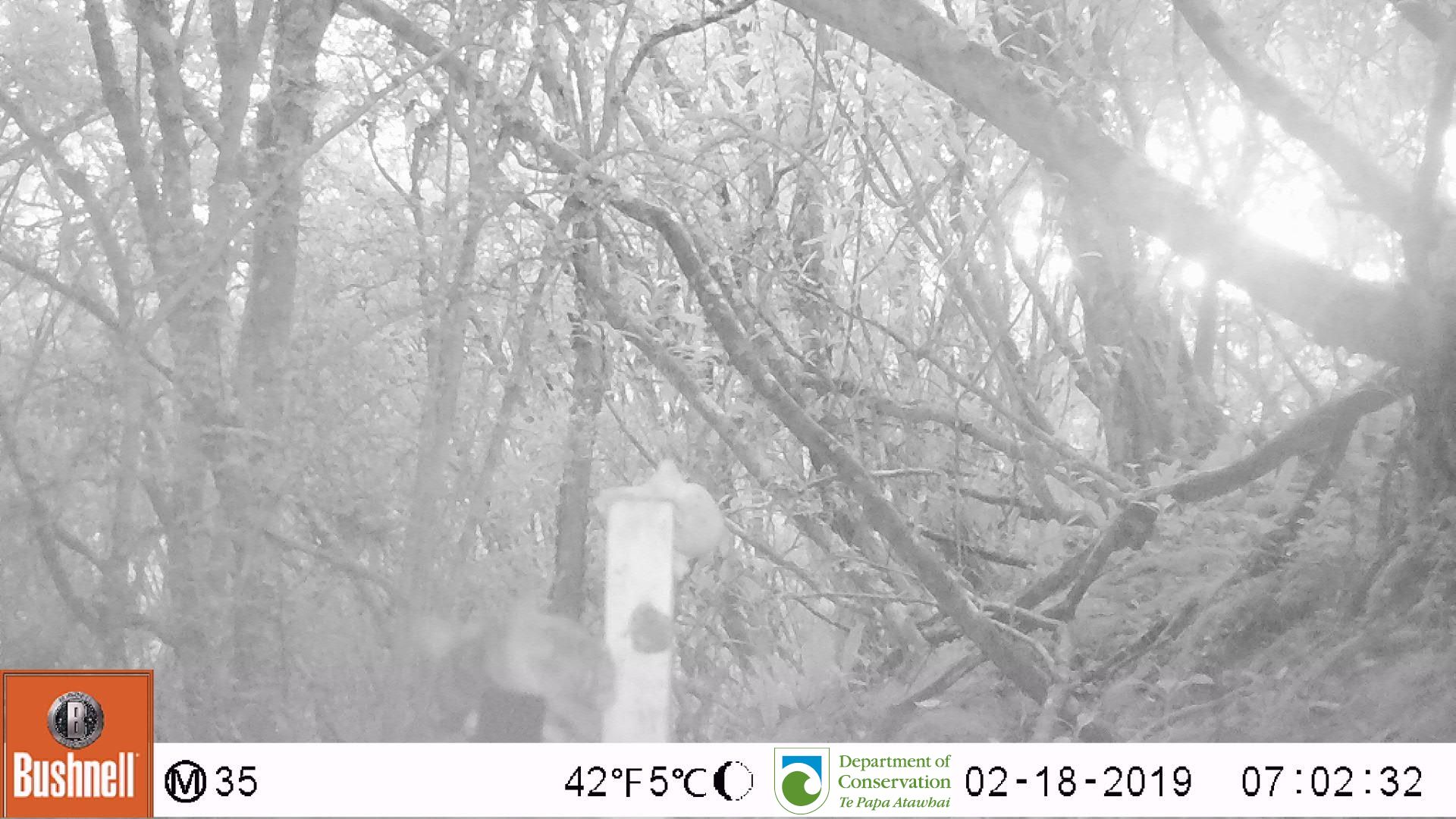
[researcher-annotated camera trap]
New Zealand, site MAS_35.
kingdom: Animalia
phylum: Chordata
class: Mammalia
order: Carnivora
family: Felidae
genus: Felis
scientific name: Felis catus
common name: domestic cat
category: cat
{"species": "cat (domestic cat) (Felis catus)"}